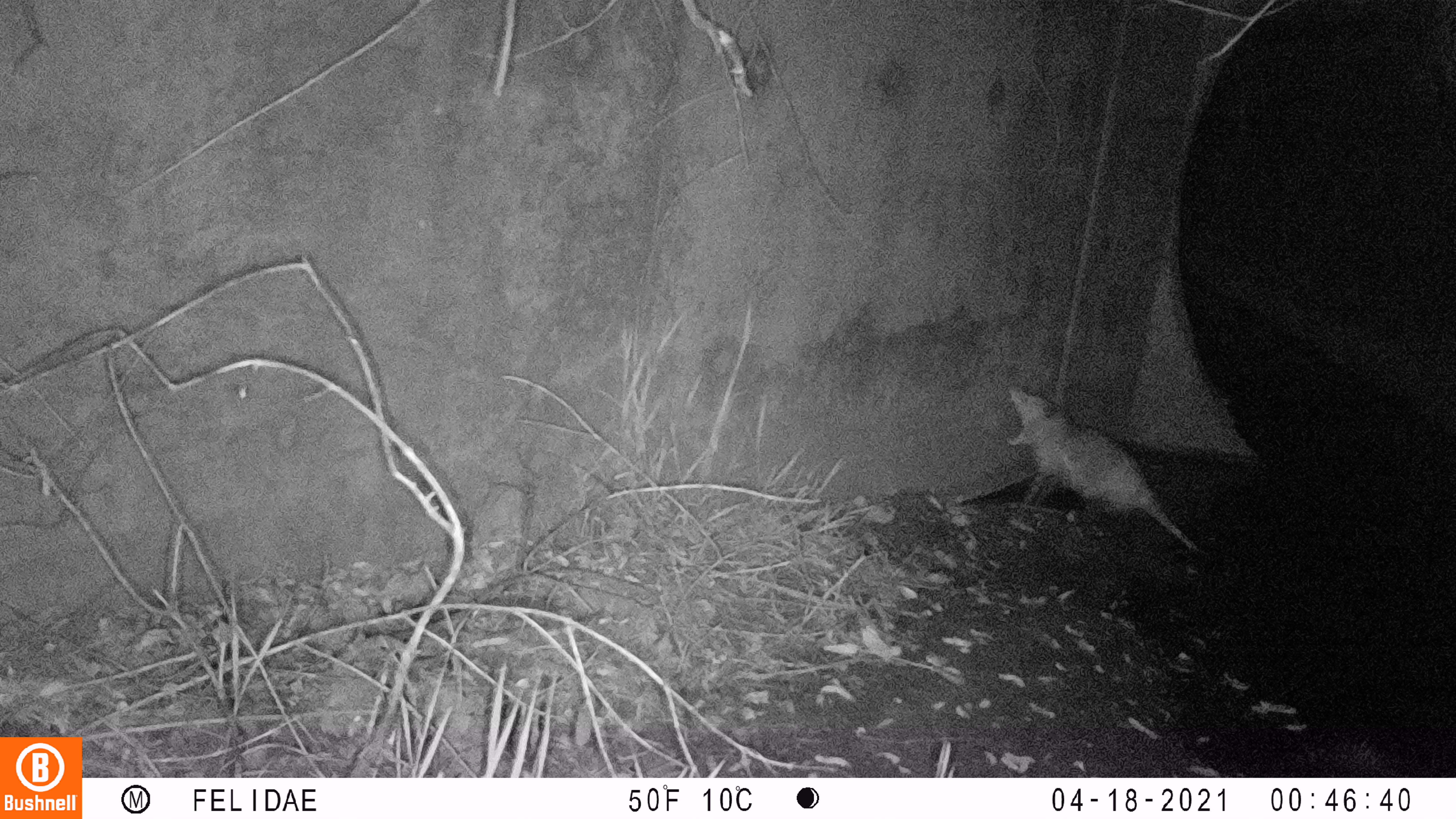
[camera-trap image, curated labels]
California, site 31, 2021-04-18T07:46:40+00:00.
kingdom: Animalia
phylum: Chordata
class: Mammalia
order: Didelphimorphia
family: Didelphidae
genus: Didelphis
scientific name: Didelphis virginiana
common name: virginia opossum